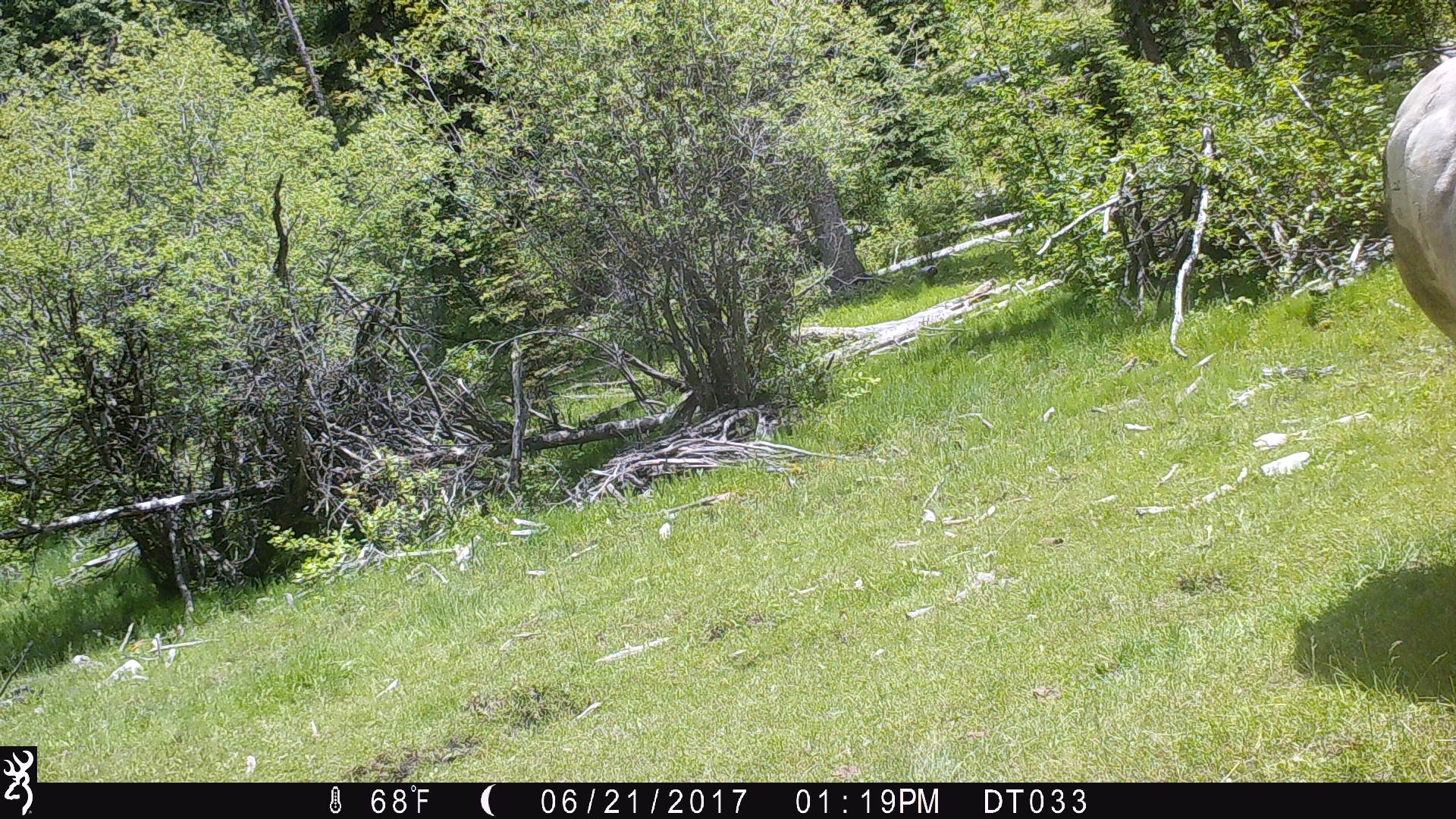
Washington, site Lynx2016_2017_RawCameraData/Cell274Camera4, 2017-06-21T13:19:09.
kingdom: Animalia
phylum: Chordata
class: Mammalia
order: Artiodactyla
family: Bovidae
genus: Bos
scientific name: Bos taurus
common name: domestic cattle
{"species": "domestic cattle (Bos taurus)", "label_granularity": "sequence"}